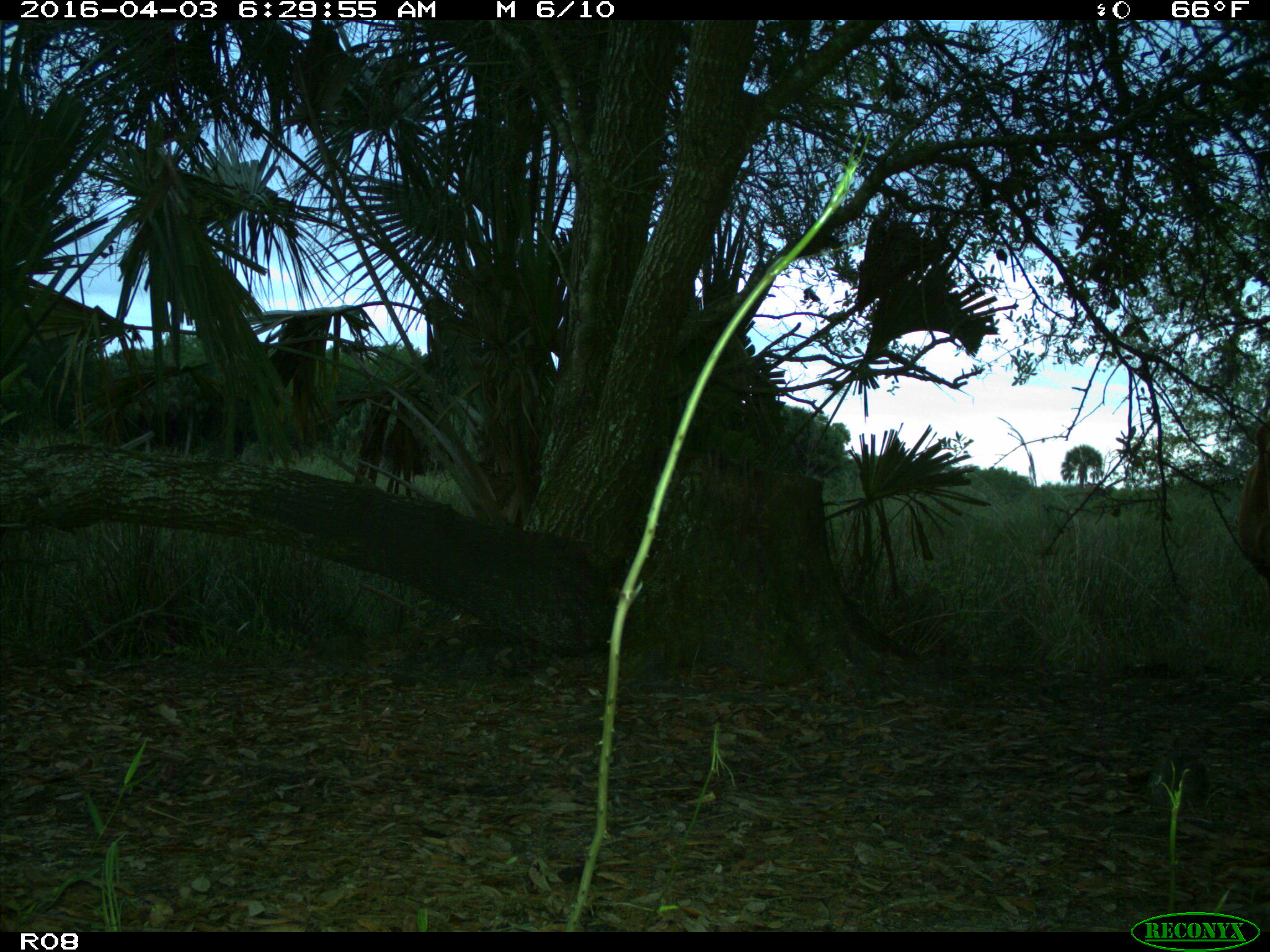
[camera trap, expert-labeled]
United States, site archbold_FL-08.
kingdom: Animalia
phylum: Chordata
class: Mammalia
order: Artiodactyla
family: Bovidae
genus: Bos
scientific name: Bos taurus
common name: domestic cow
Bos taurus (domestic cow).